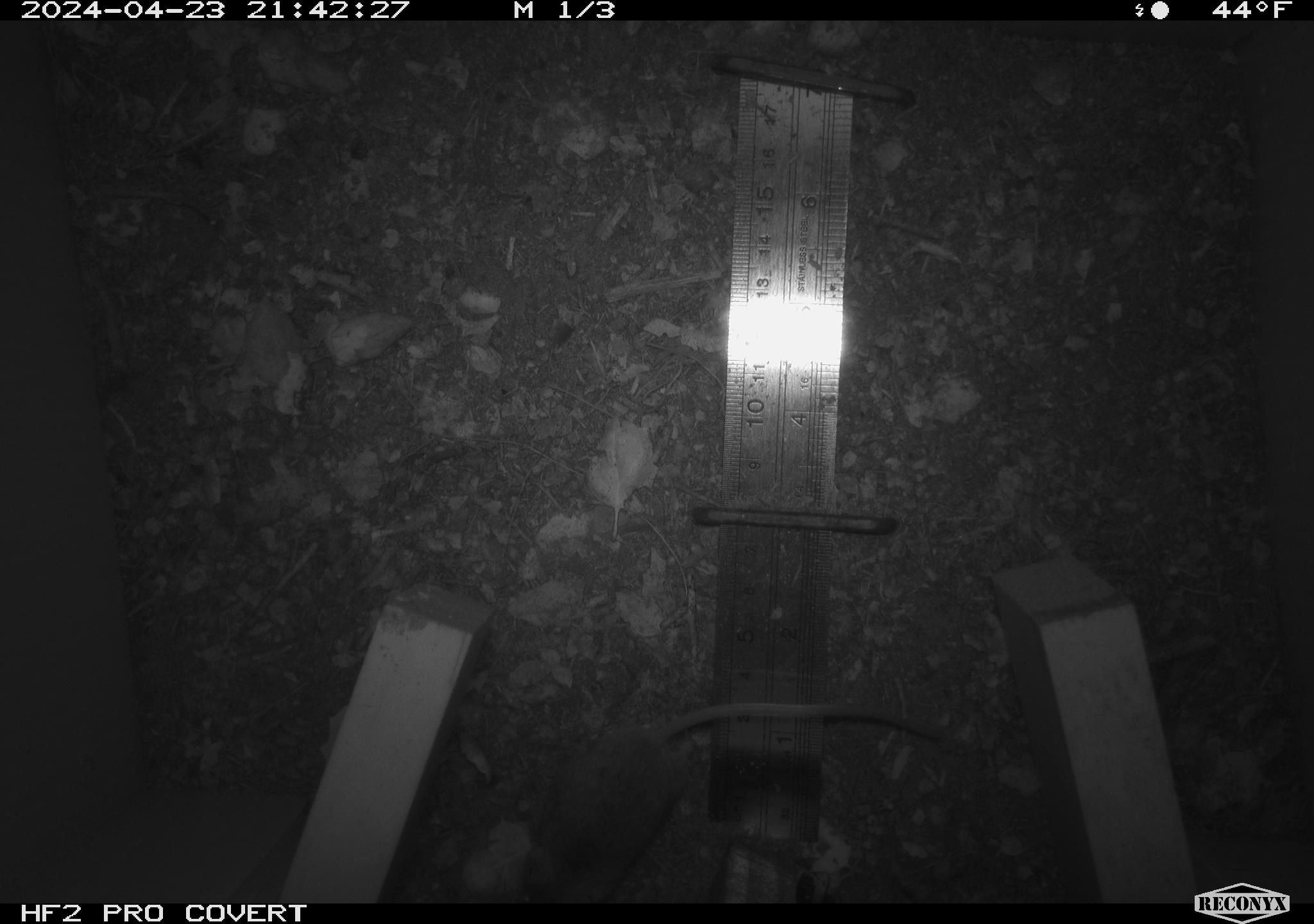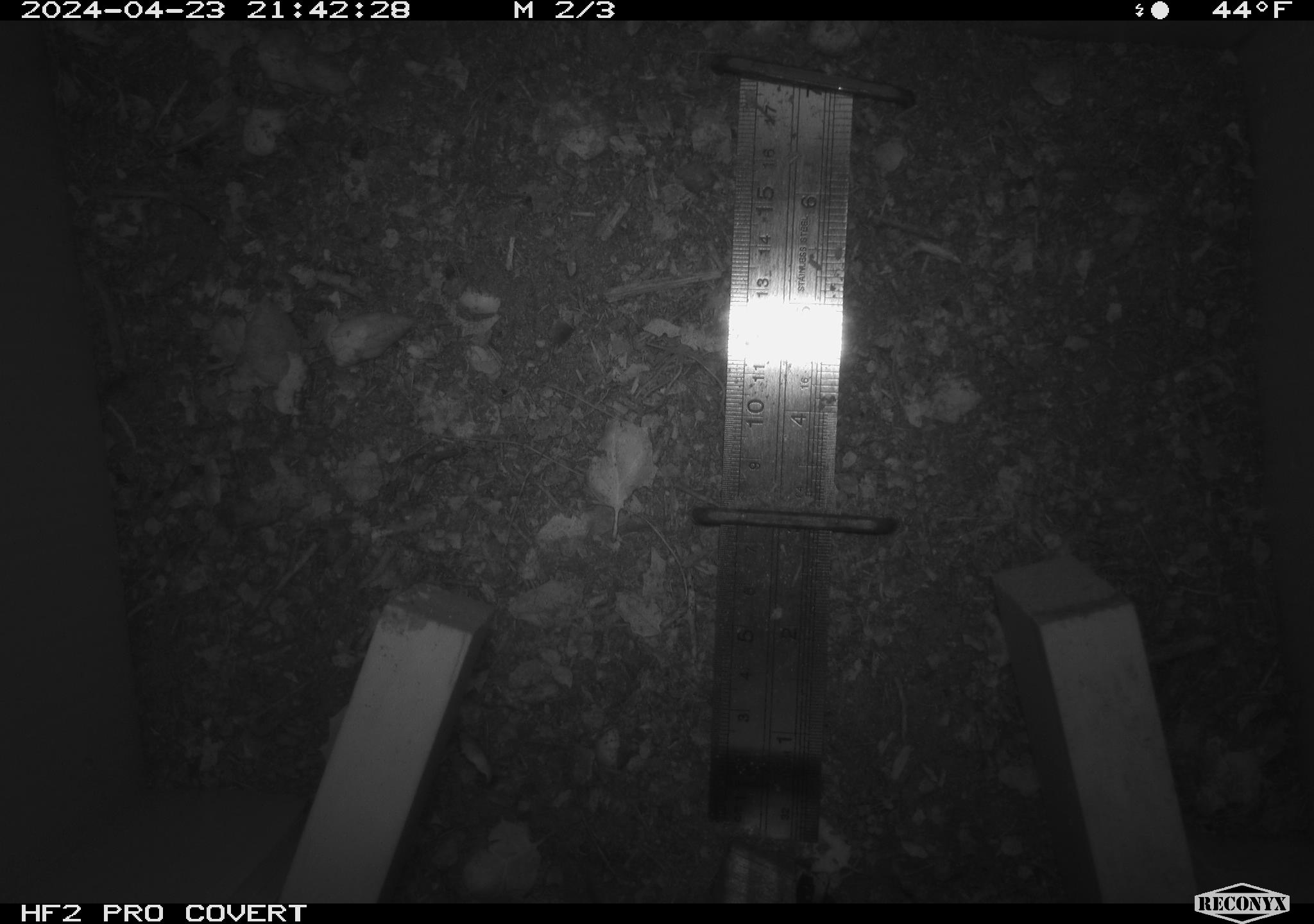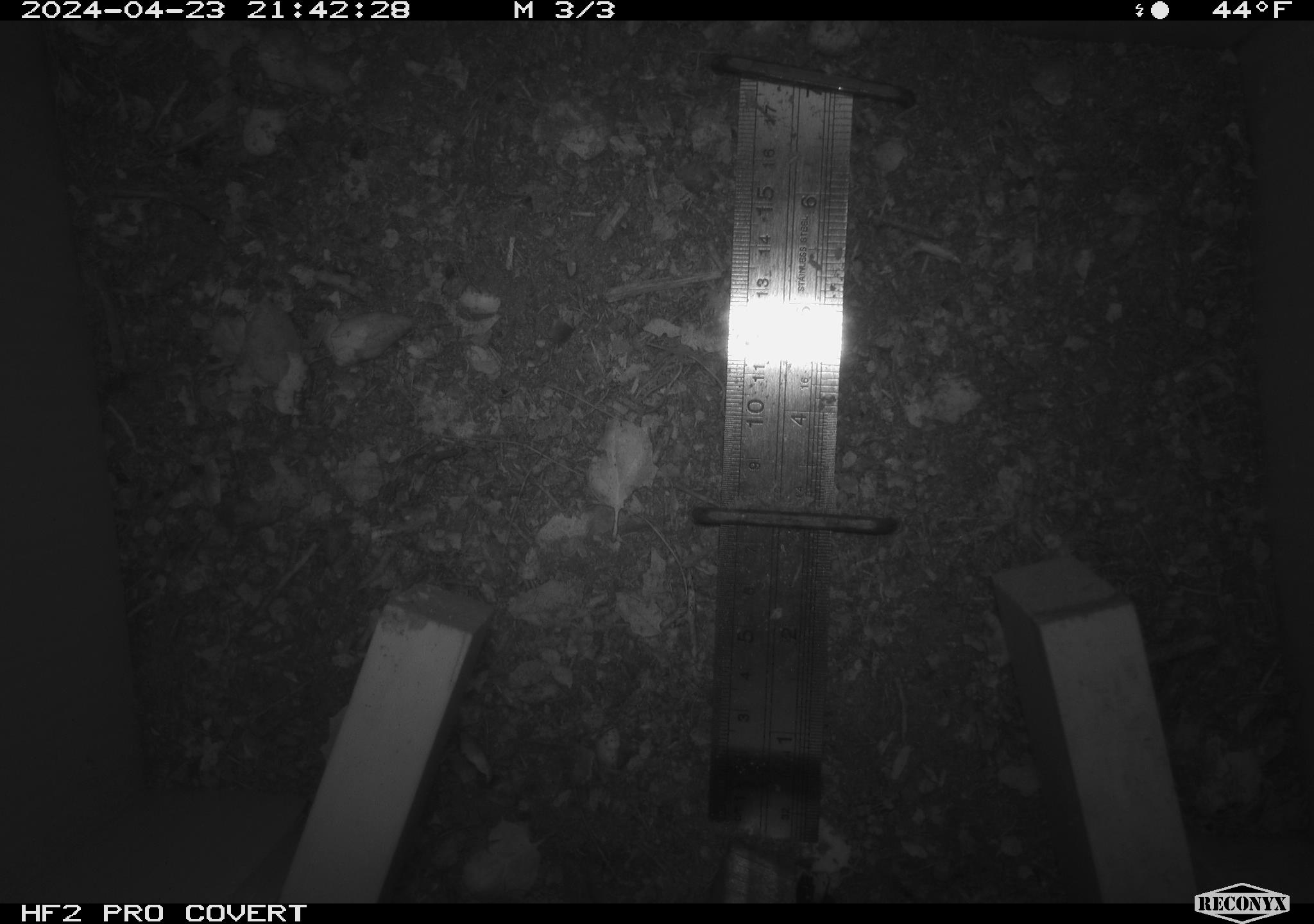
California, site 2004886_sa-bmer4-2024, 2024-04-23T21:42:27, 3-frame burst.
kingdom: Animalia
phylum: Chordata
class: Mammalia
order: Rodentia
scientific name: Rodentia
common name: mouse species